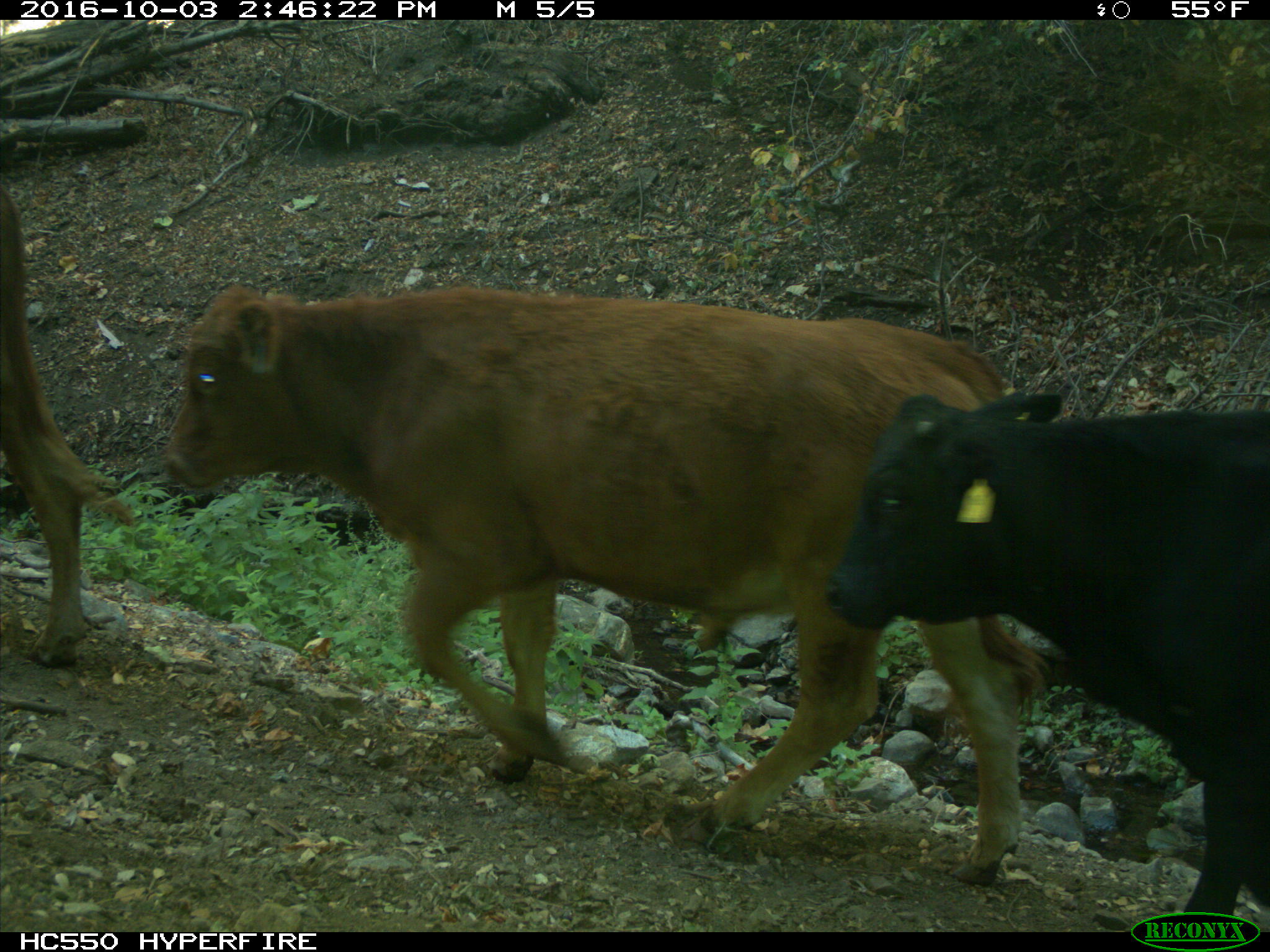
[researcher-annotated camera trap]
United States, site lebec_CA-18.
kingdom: Animalia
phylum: Chordata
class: Mammalia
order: Artiodactyla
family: Bovidae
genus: Bos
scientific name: Bos taurus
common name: domestic cow